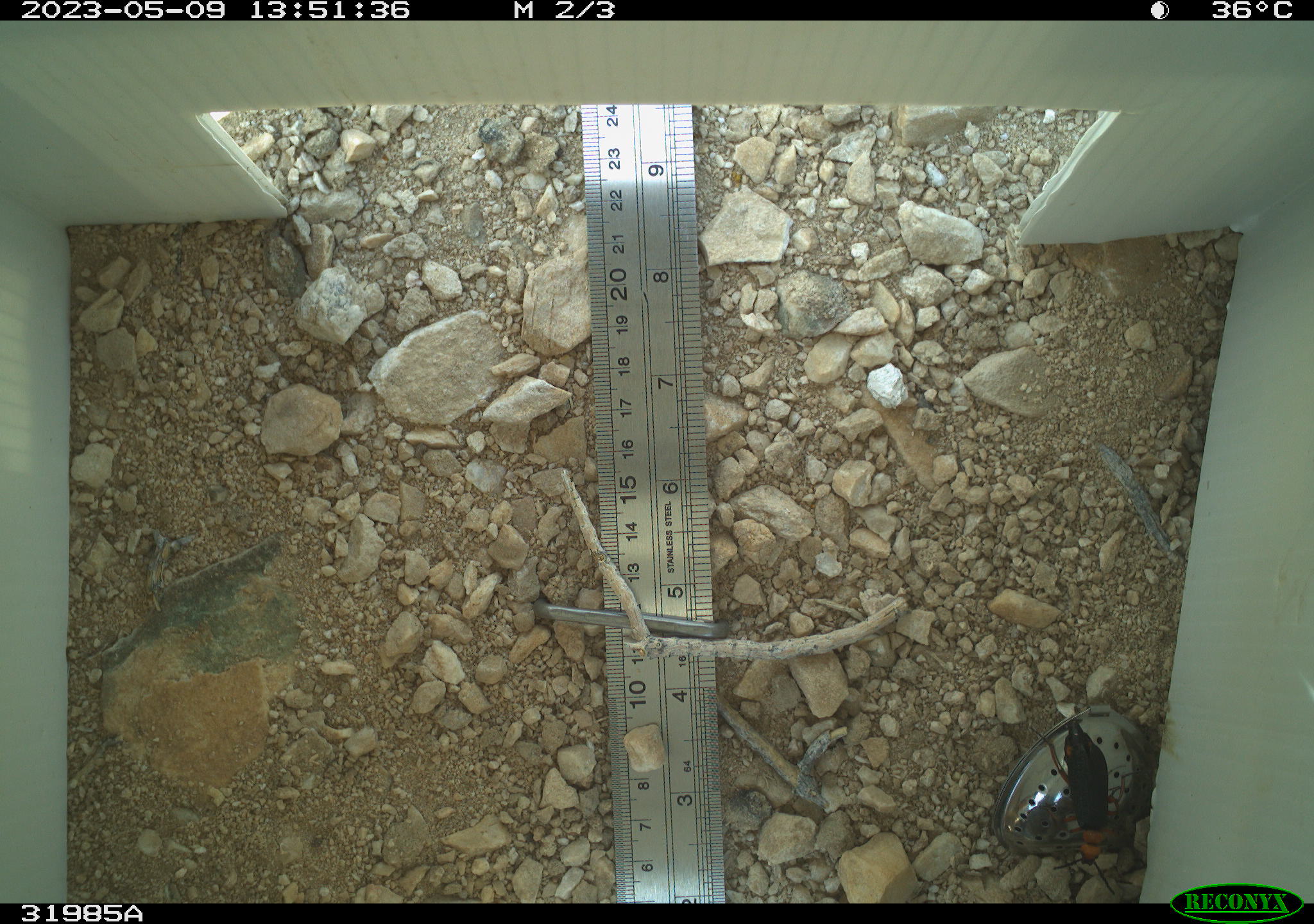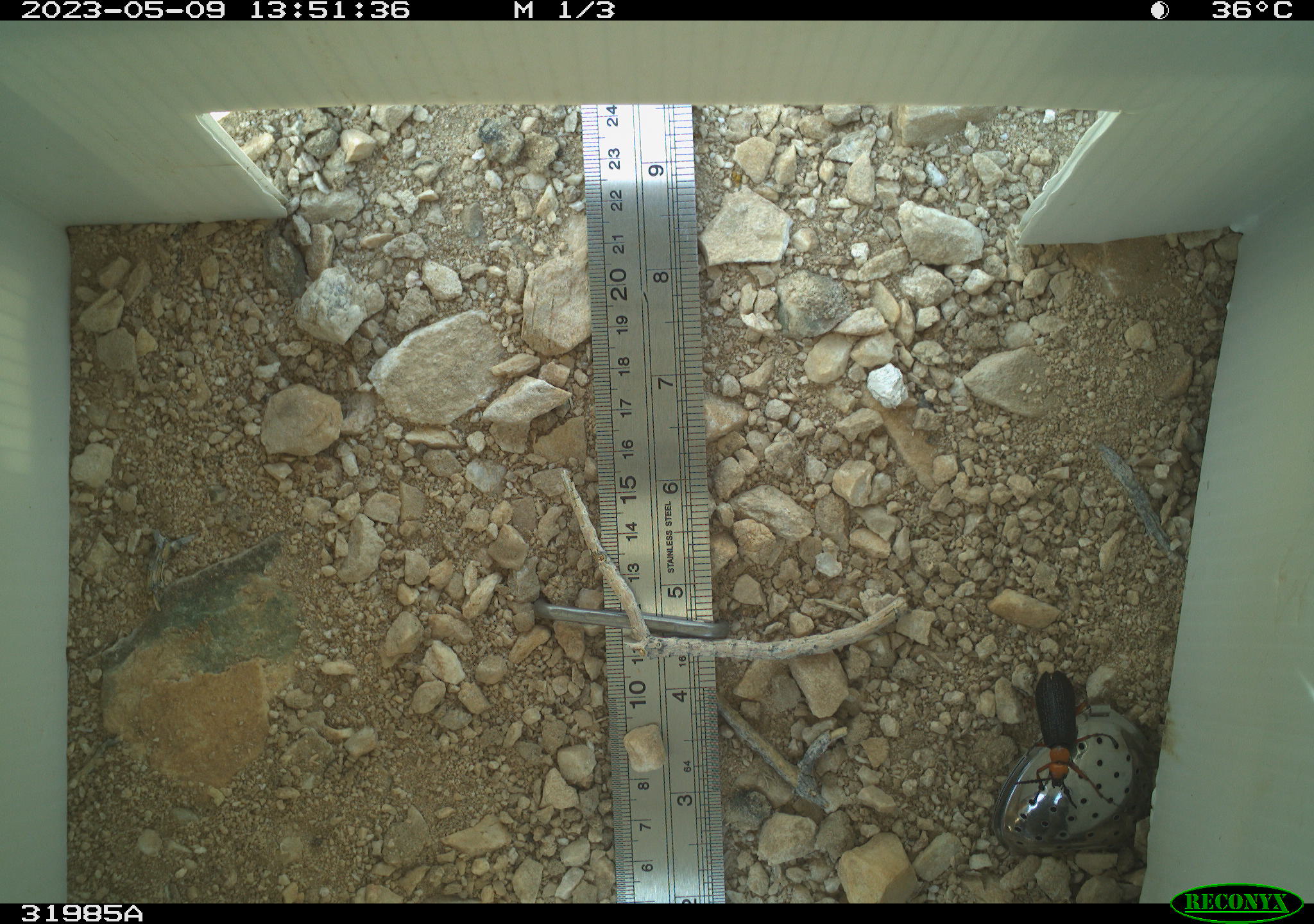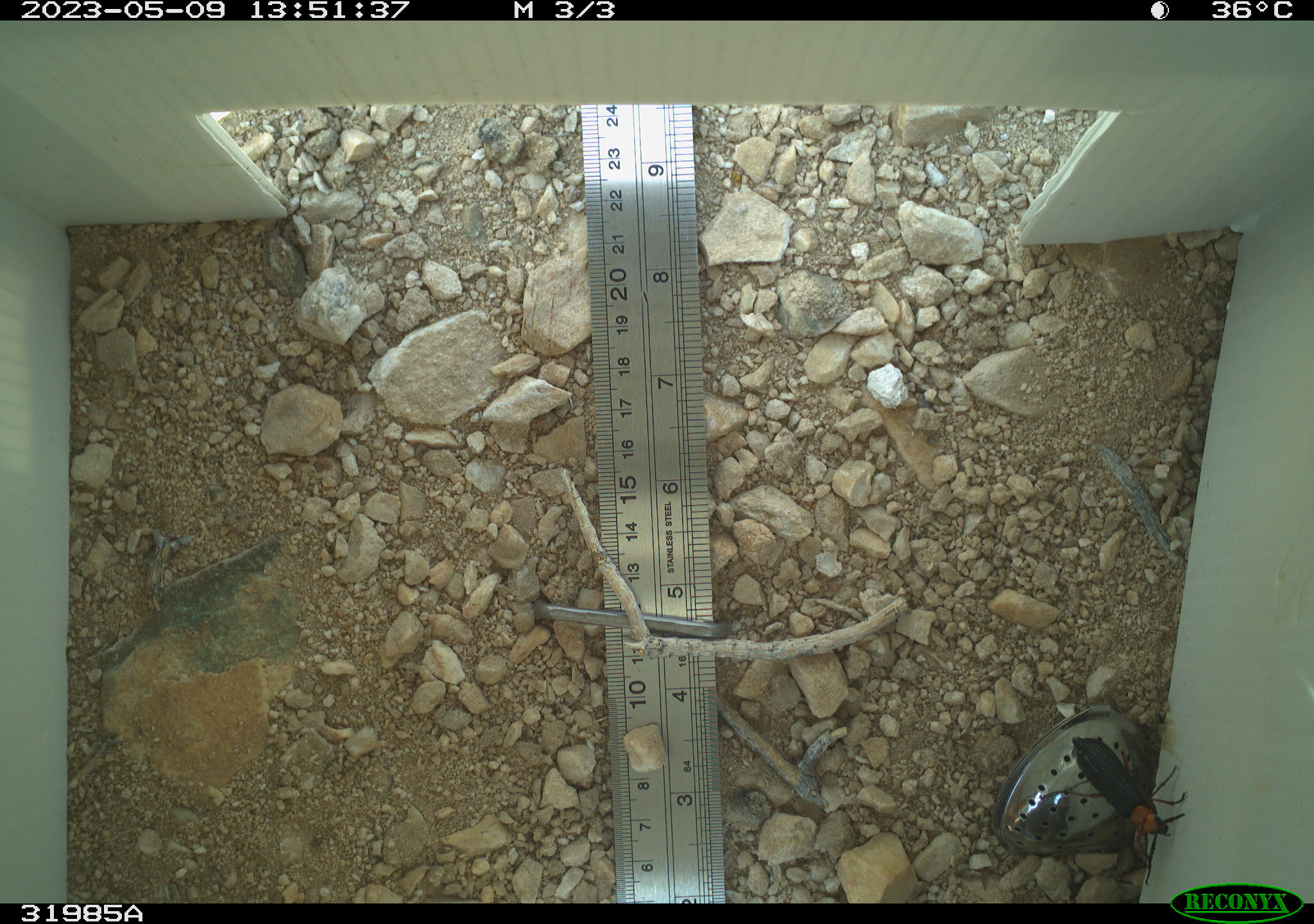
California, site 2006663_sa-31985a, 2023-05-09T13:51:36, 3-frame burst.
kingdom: Animalia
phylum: Arthropoda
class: Insecta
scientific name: Insecta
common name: insect